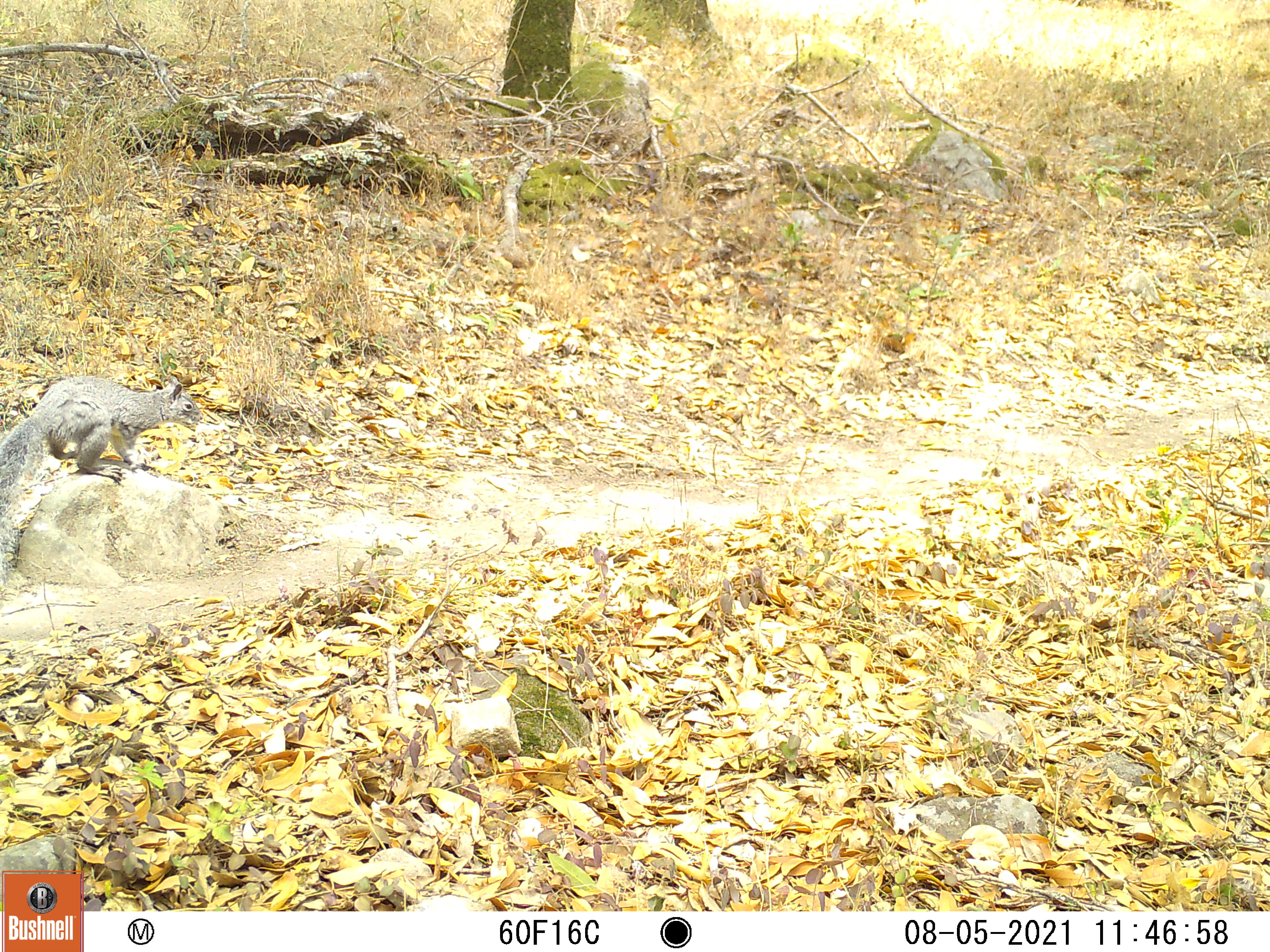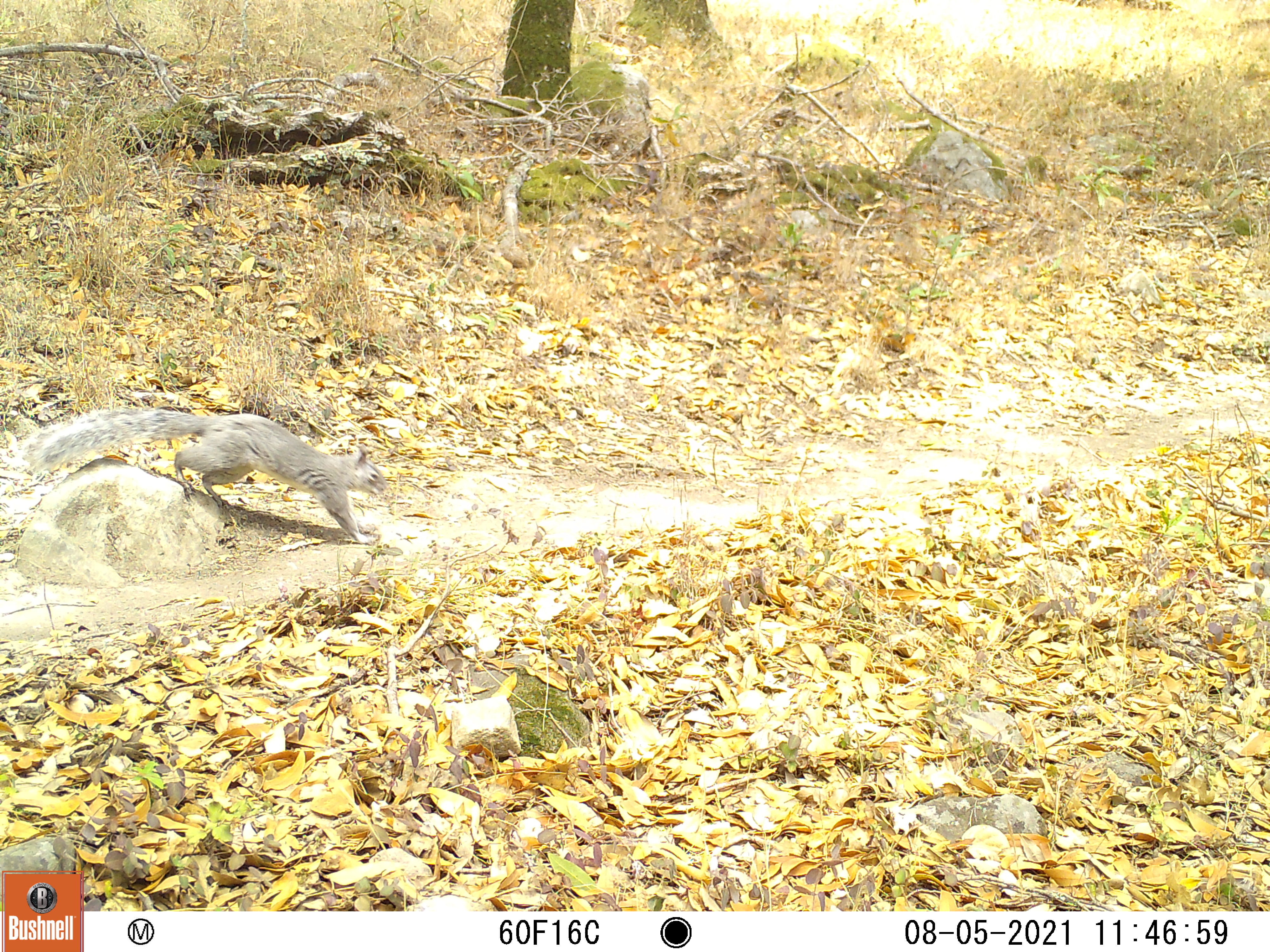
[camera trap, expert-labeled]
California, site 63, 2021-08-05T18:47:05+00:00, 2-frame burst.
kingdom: Animalia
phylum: Chordata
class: Mammalia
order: Rodentia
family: Sciuridae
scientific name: Sciuridae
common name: squirrel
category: unknown squirrel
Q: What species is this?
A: Unknown squirrel (squirrel) (Sciuridae).